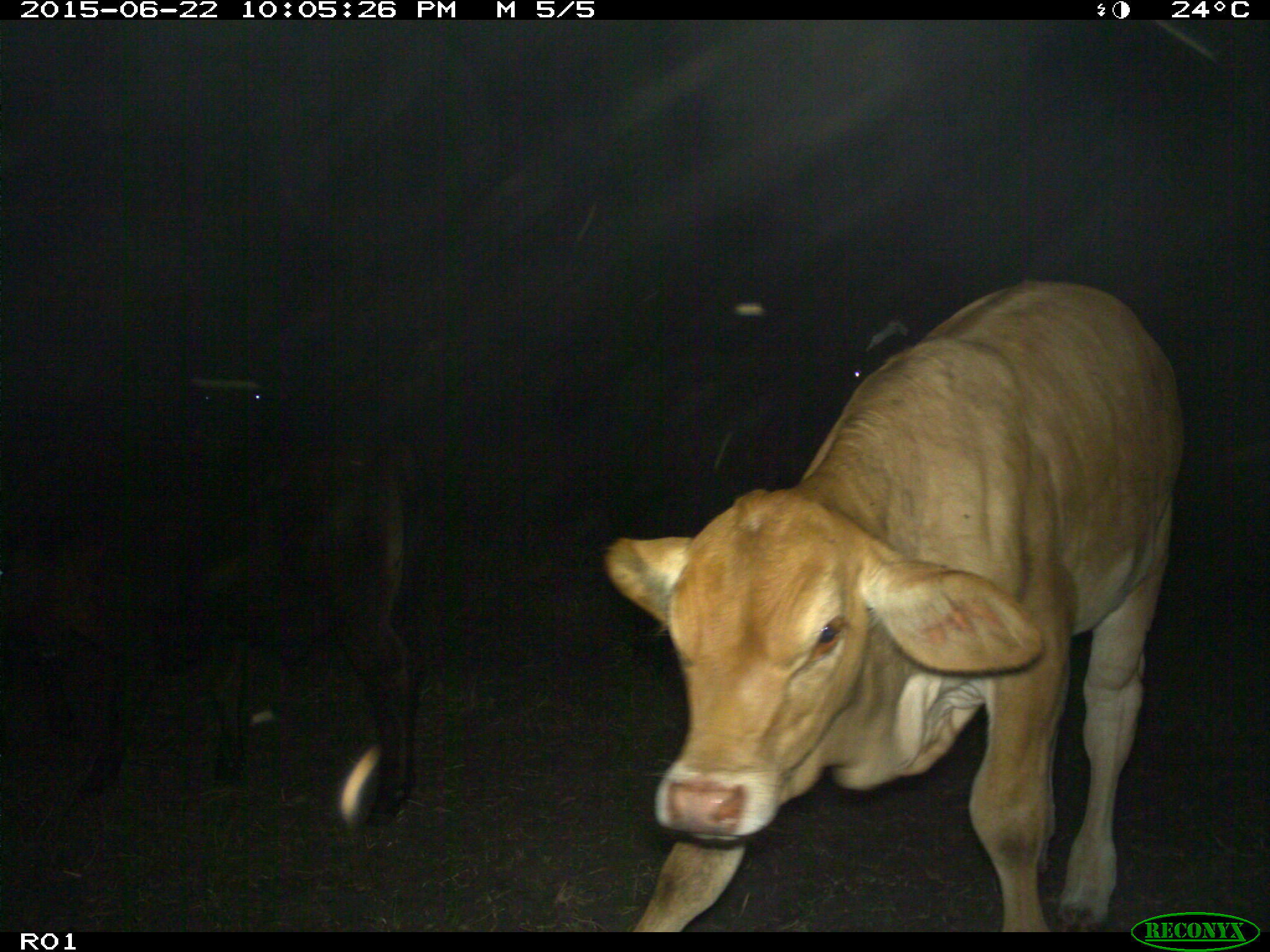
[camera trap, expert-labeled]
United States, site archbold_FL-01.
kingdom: Animalia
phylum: Chordata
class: Mammalia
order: Artiodactyla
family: Bovidae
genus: Bos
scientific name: Bos taurus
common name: domestic cow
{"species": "Bos taurus (domestic cow)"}